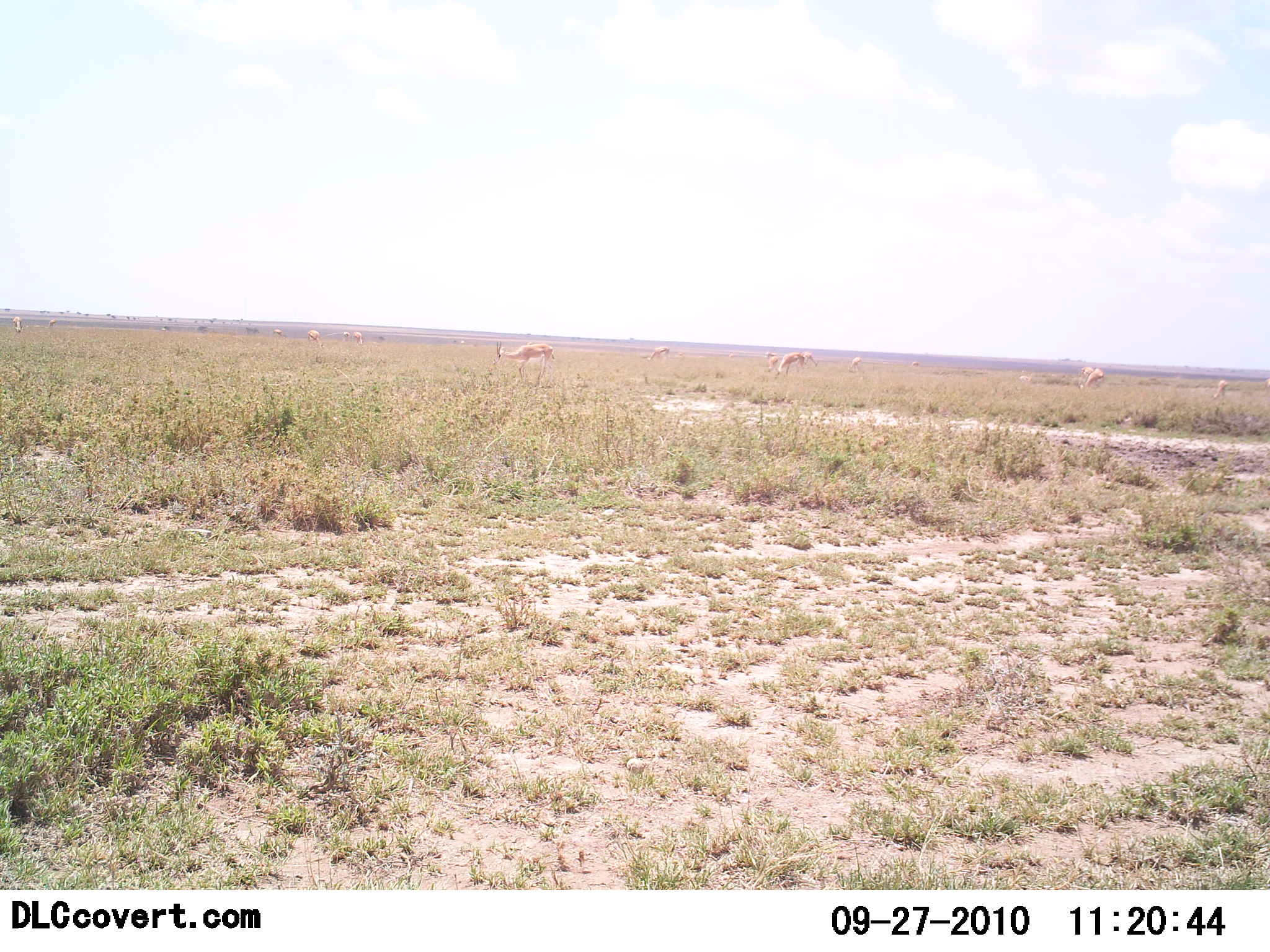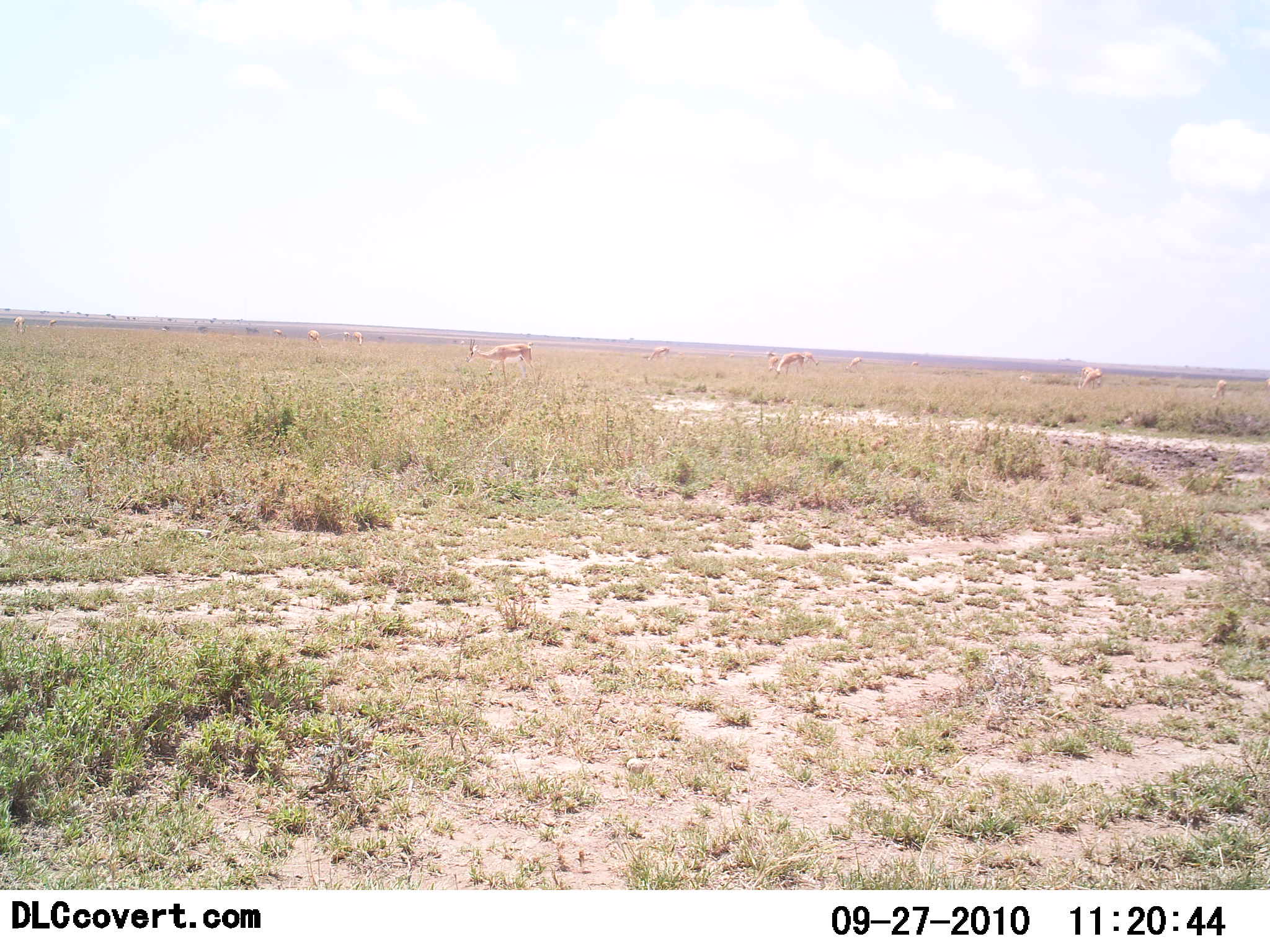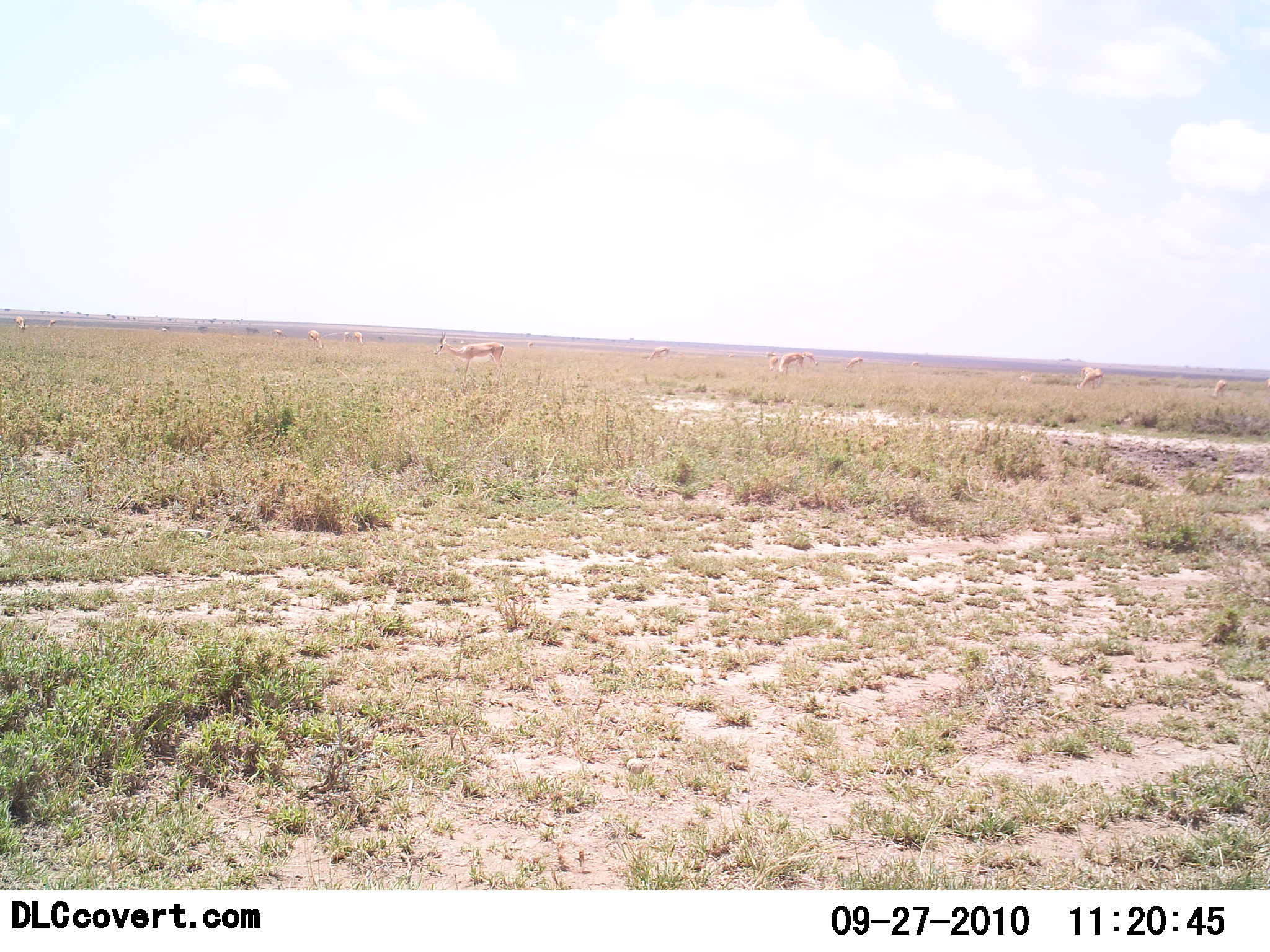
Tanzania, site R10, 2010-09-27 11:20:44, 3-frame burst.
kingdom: Animalia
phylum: Chordata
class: Mammalia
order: Artiodactyla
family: Bovidae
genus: Nanger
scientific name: Nanger granti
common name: grant's gazelle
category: gazellegrants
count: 10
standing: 50%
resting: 0%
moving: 70%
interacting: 0%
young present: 0%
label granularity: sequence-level